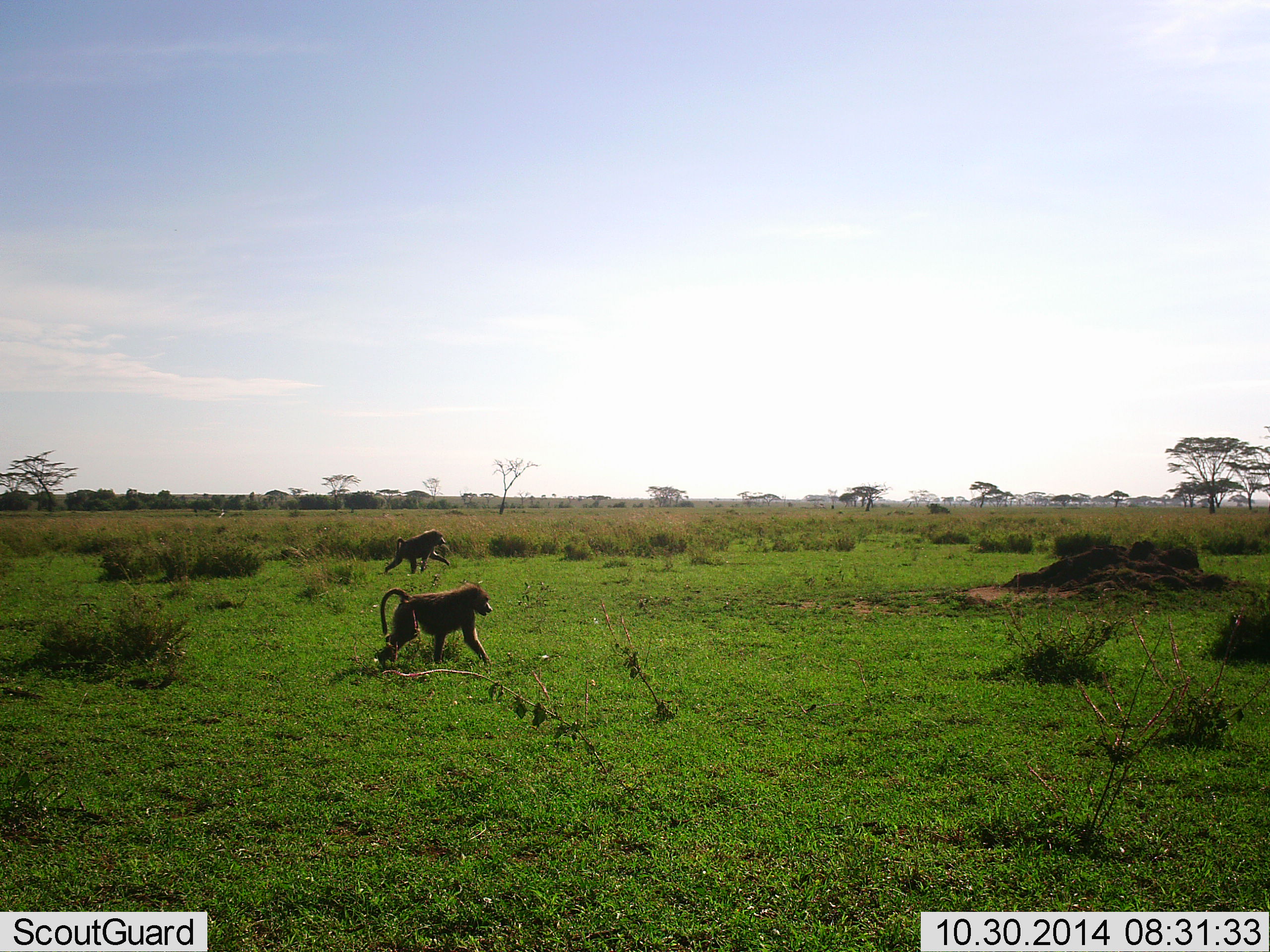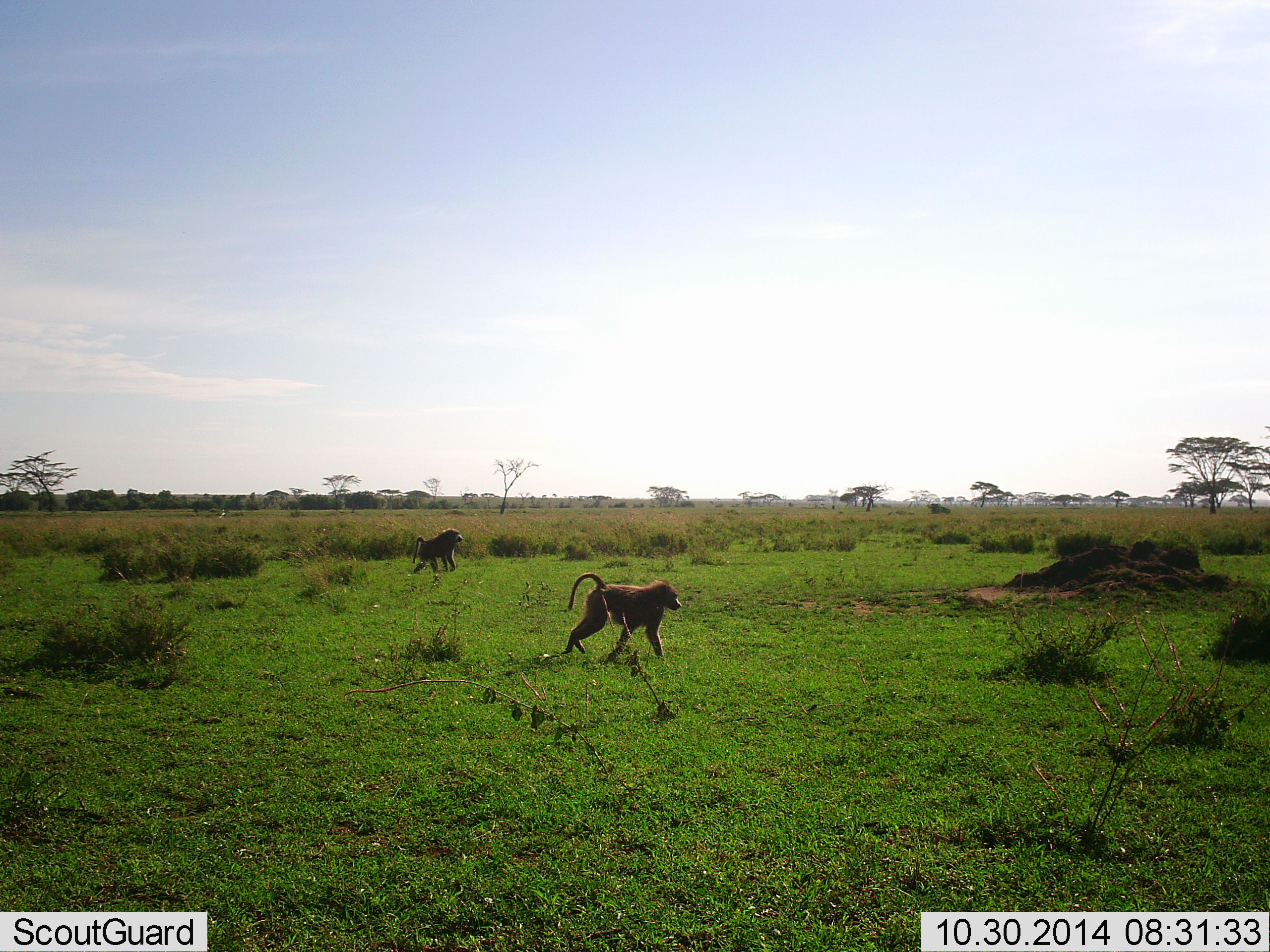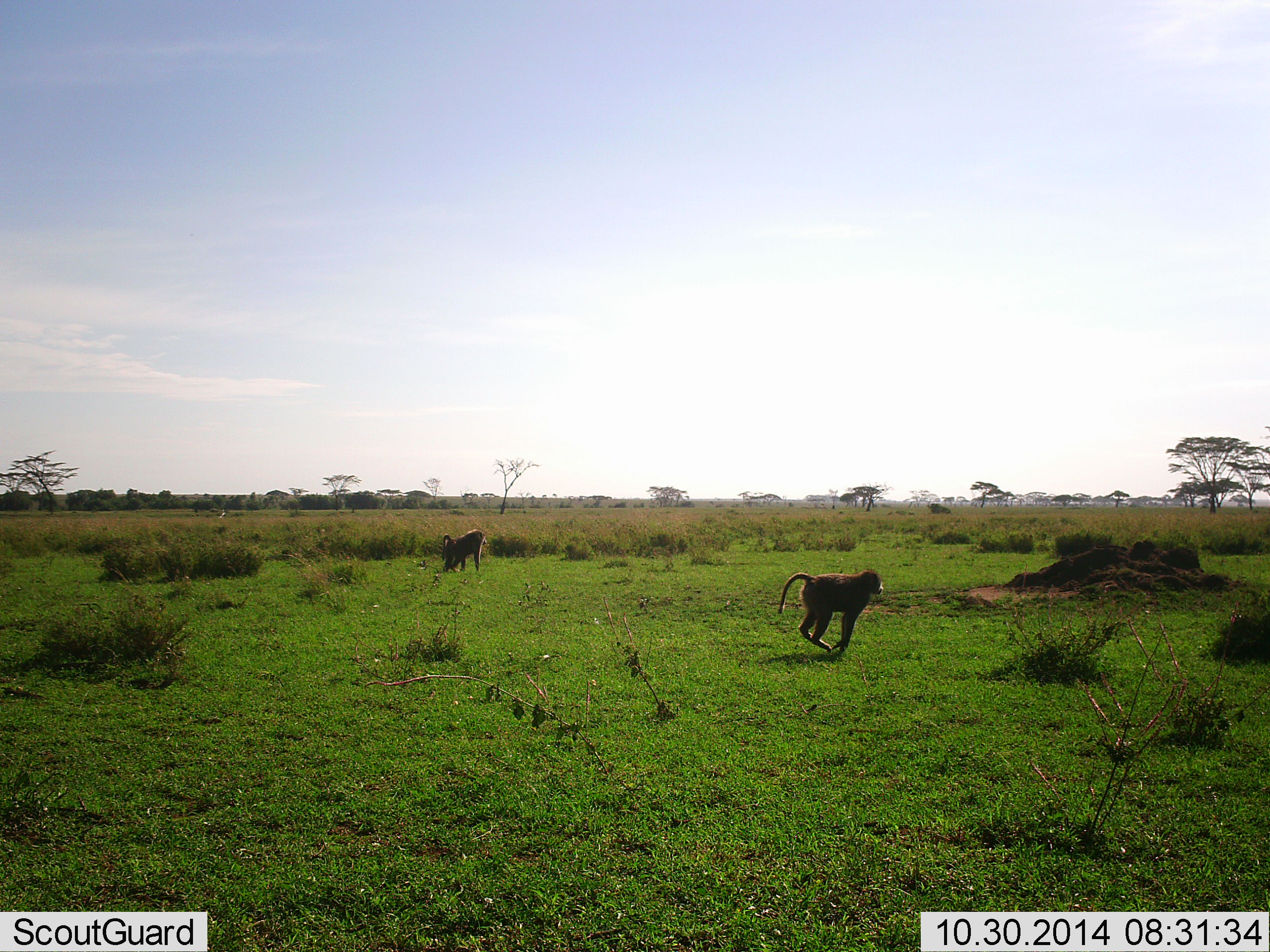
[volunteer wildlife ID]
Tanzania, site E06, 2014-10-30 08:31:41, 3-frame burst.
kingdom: Animalia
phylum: Chordata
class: Mammalia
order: Primates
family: Cercopithecidae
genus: Papio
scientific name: Papio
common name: baboon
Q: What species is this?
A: Baboon (Papio).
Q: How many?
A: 2.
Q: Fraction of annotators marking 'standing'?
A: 0%.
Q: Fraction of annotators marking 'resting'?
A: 0%.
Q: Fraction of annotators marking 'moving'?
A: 100%.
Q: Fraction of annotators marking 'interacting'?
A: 0%.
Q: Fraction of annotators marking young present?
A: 0%.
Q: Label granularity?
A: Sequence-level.